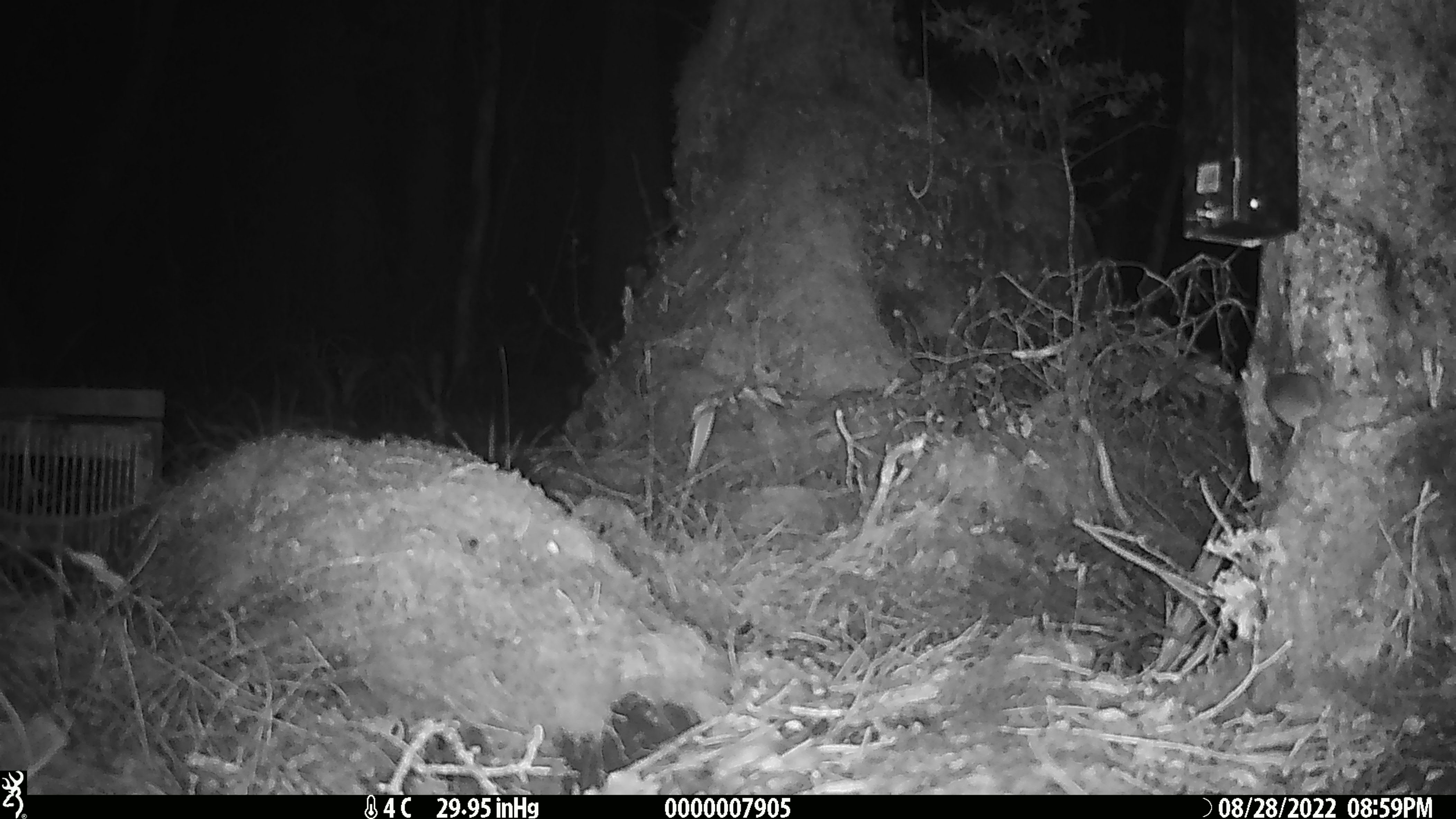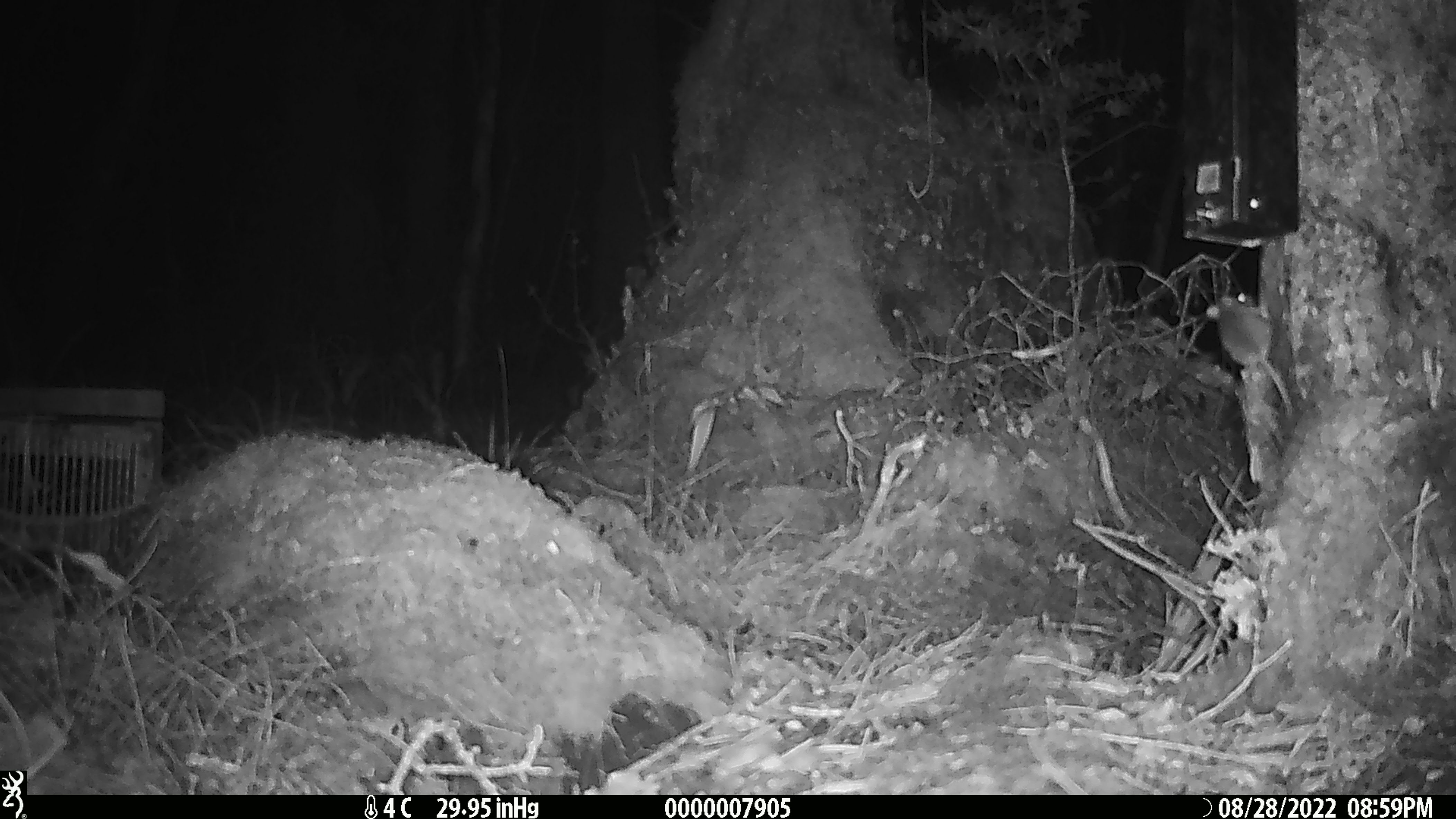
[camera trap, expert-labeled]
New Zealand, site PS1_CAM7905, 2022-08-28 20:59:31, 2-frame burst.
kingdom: Animalia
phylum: Chordata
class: Mammalia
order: Rodentia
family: Muridae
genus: Mus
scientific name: Mus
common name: mouse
Mouse (Mus).